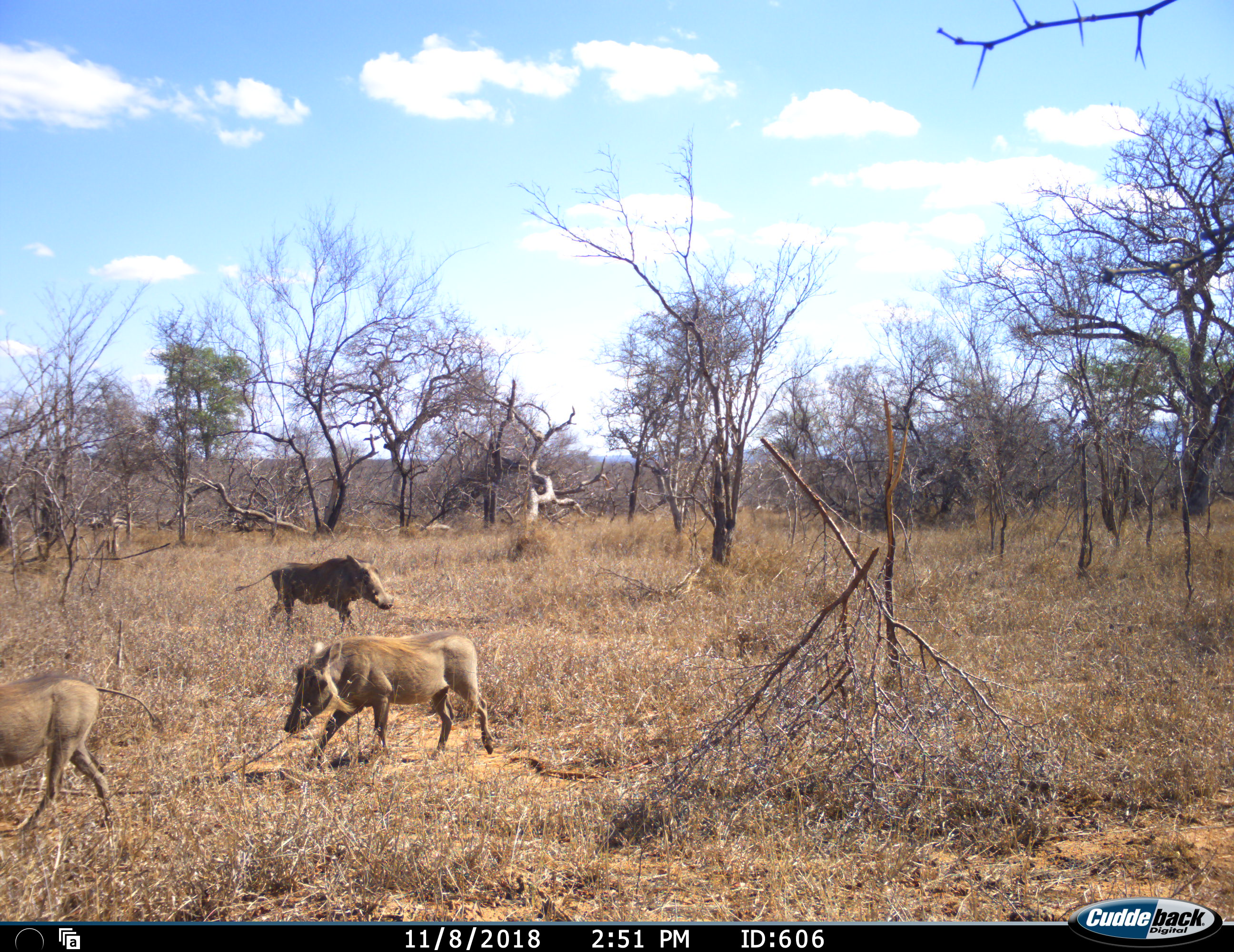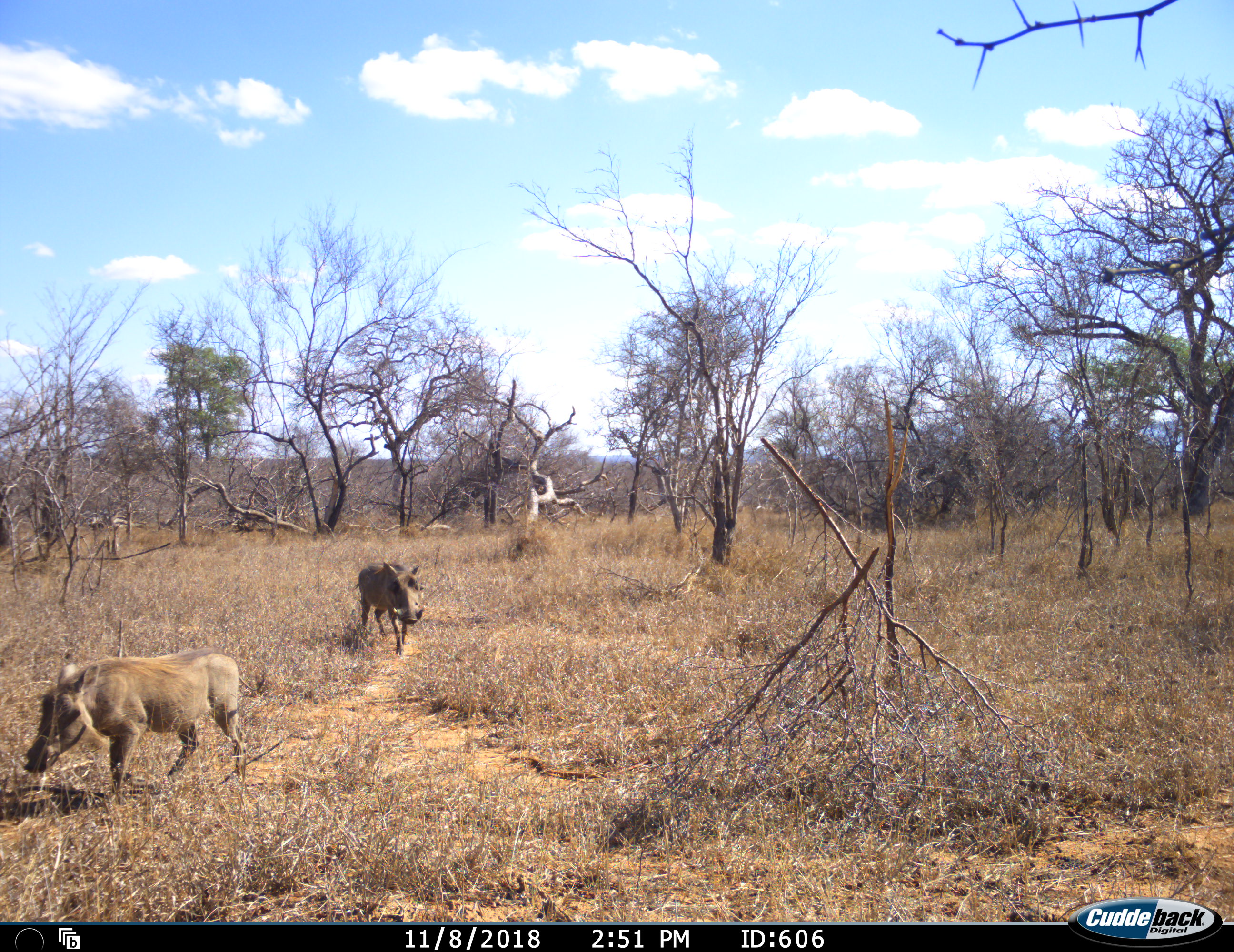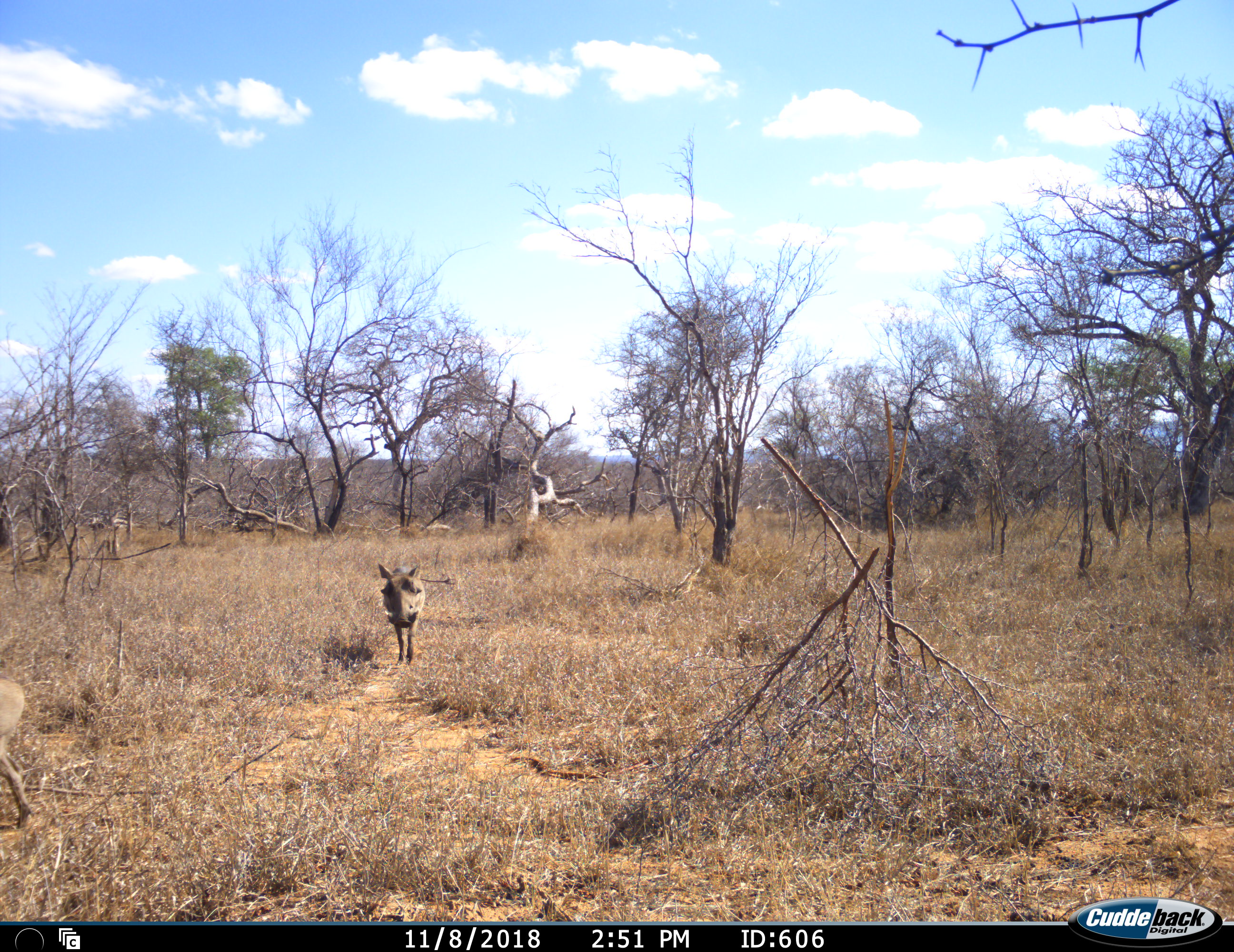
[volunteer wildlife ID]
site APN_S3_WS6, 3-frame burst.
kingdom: Animalia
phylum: Chordata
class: Mammalia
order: Artiodactyla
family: Suidae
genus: Phacochoerus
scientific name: Phacochoerus africanus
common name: warthog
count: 3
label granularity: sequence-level